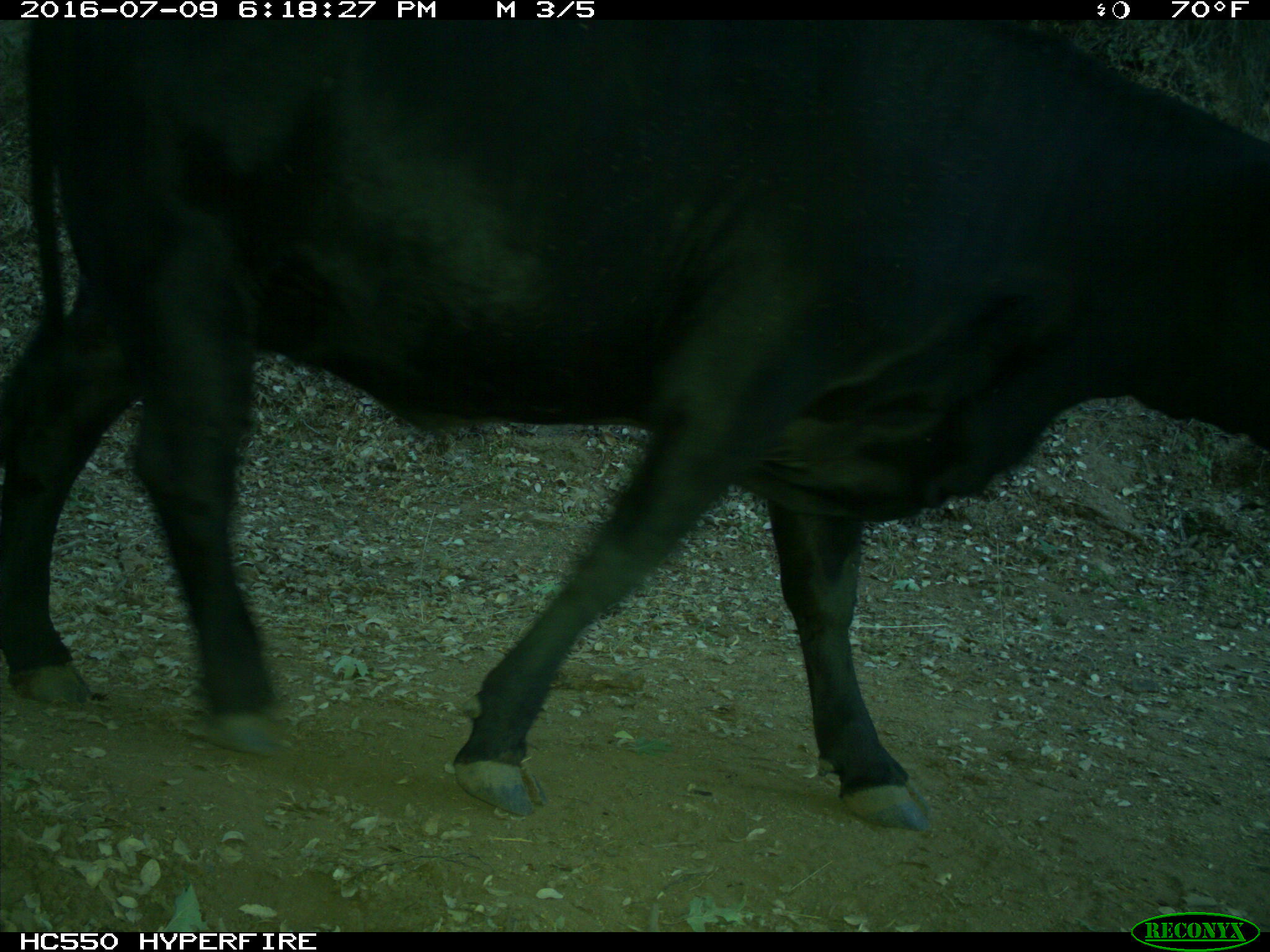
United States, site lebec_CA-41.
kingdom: Animalia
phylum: Chordata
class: Mammalia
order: Artiodactyla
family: Bovidae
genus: Bos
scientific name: Bos taurus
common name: domestic cow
Bos taurus (domestic cow).